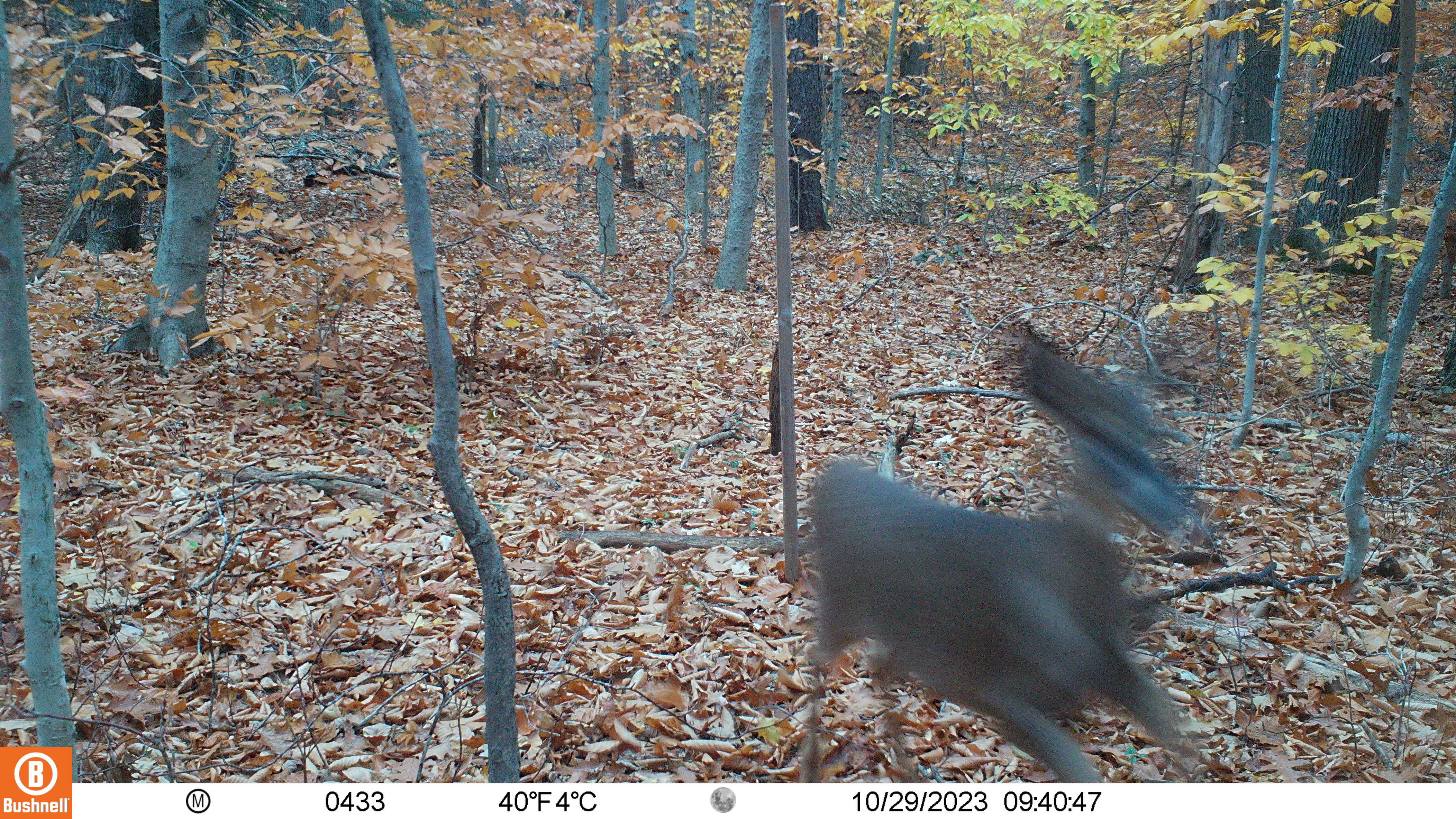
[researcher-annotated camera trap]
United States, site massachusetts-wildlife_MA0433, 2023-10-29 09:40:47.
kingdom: Animalia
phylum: Chordata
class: Mammalia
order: Artiodactyla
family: Cervidae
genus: Odocoileus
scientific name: Odocoileus virginianus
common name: white-tailed deer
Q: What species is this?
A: White-tailed deer (Odocoileus virginianus).